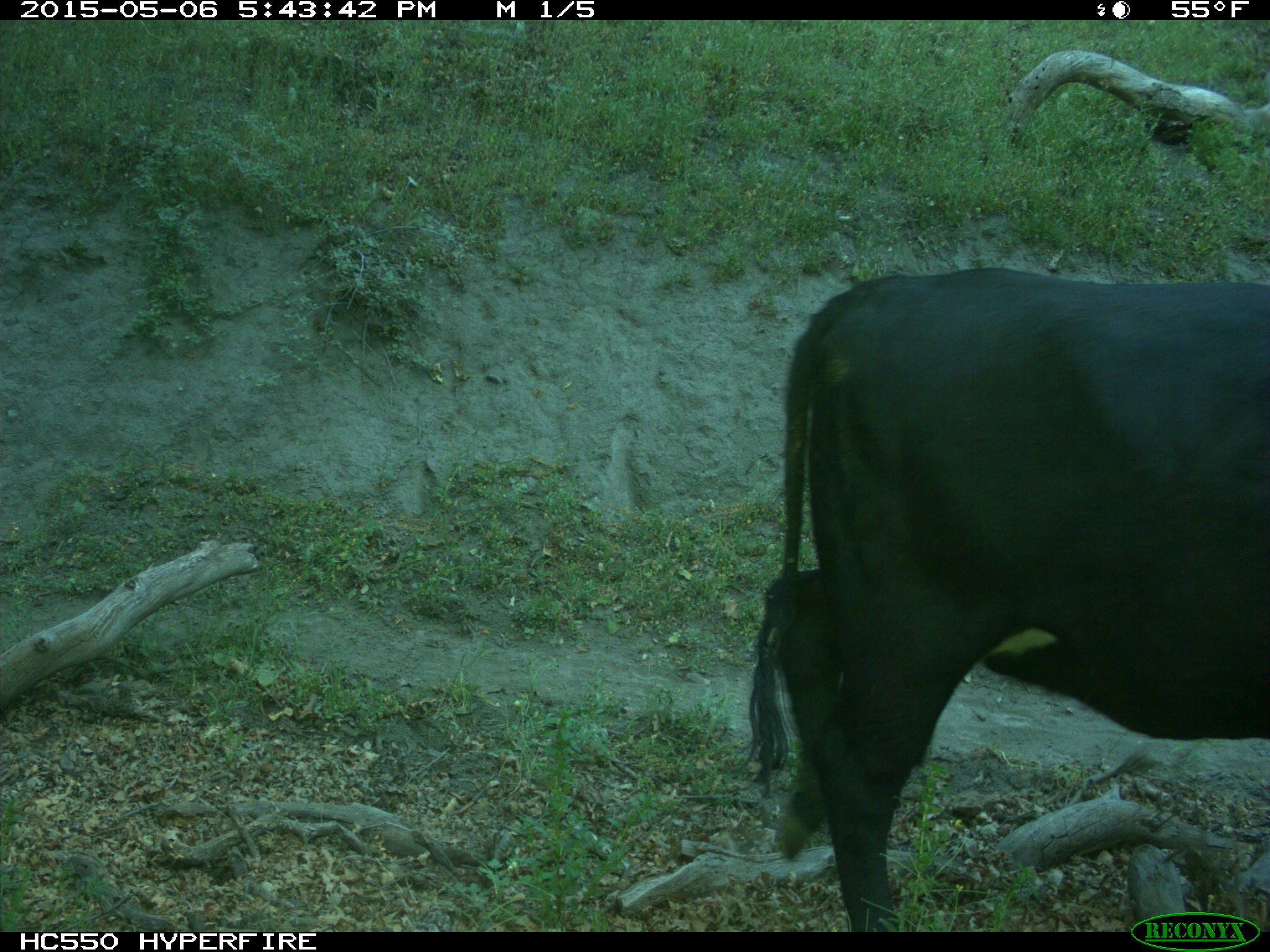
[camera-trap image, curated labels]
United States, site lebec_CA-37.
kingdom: Animalia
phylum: Chordata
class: Mammalia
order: Artiodactyla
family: Bovidae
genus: Bos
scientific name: Bos taurus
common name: domestic cow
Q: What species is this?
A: Bos taurus (domestic cow).